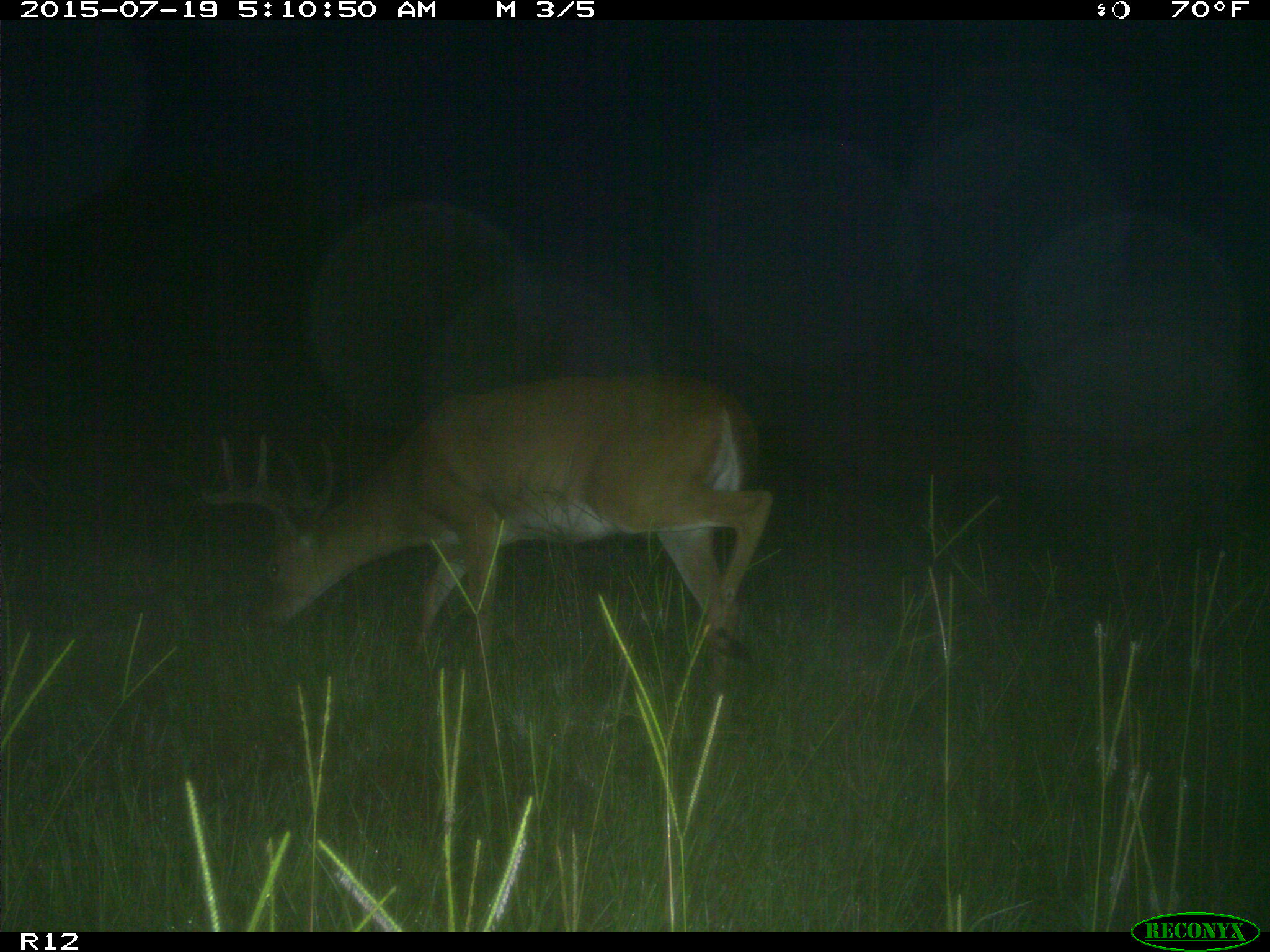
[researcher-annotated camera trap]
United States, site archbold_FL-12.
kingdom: Animalia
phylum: Chordata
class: Mammalia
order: Artiodactyla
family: Cervidae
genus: Odocoileus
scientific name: Odocoileus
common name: deer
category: unidentified deer